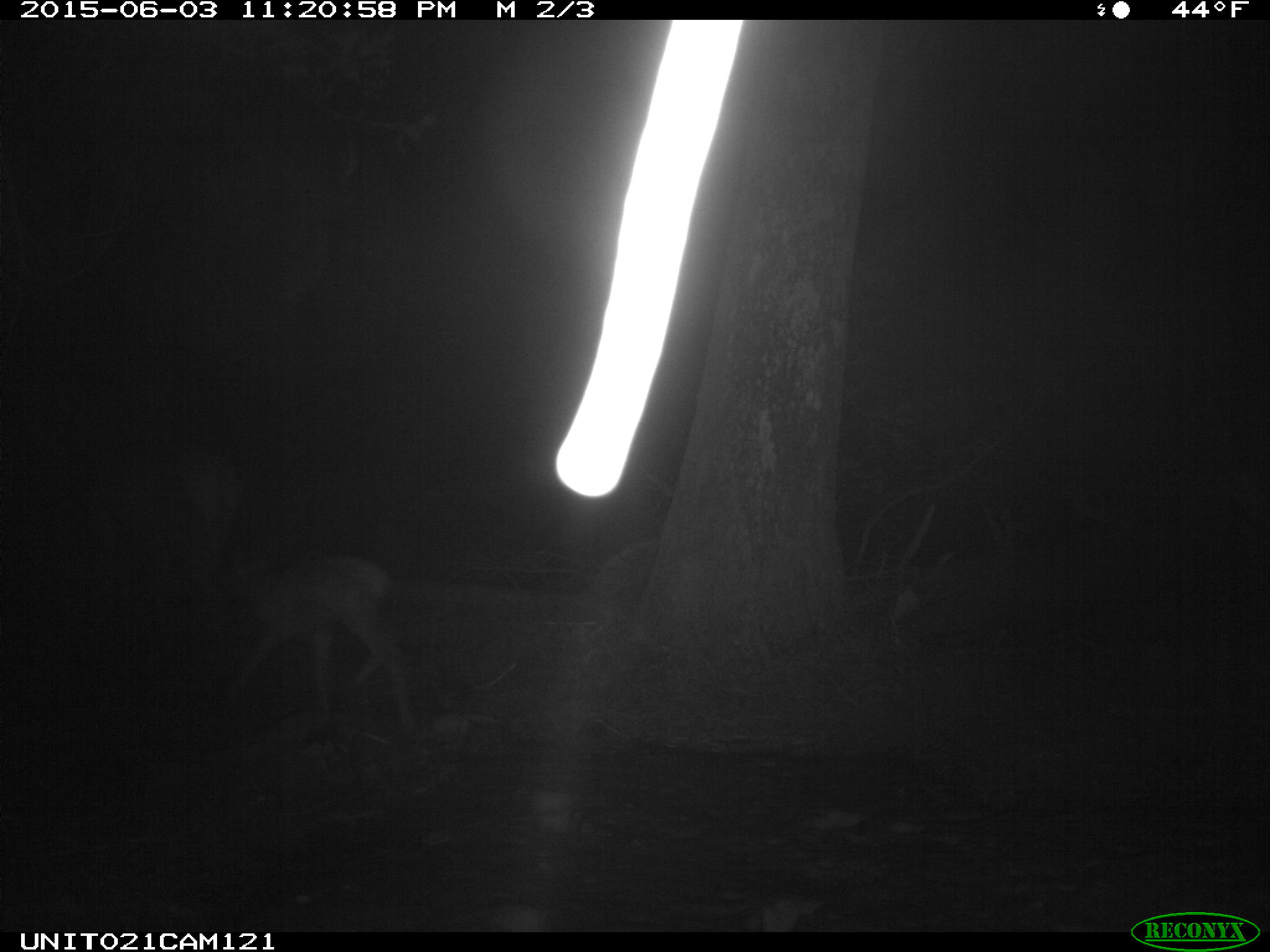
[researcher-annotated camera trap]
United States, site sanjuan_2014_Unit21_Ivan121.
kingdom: Animalia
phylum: Chordata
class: Mammalia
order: Artiodactyla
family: Cervidae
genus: Cervus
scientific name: Cervus elaphus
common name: red deer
Cervus elaphus (red deer).